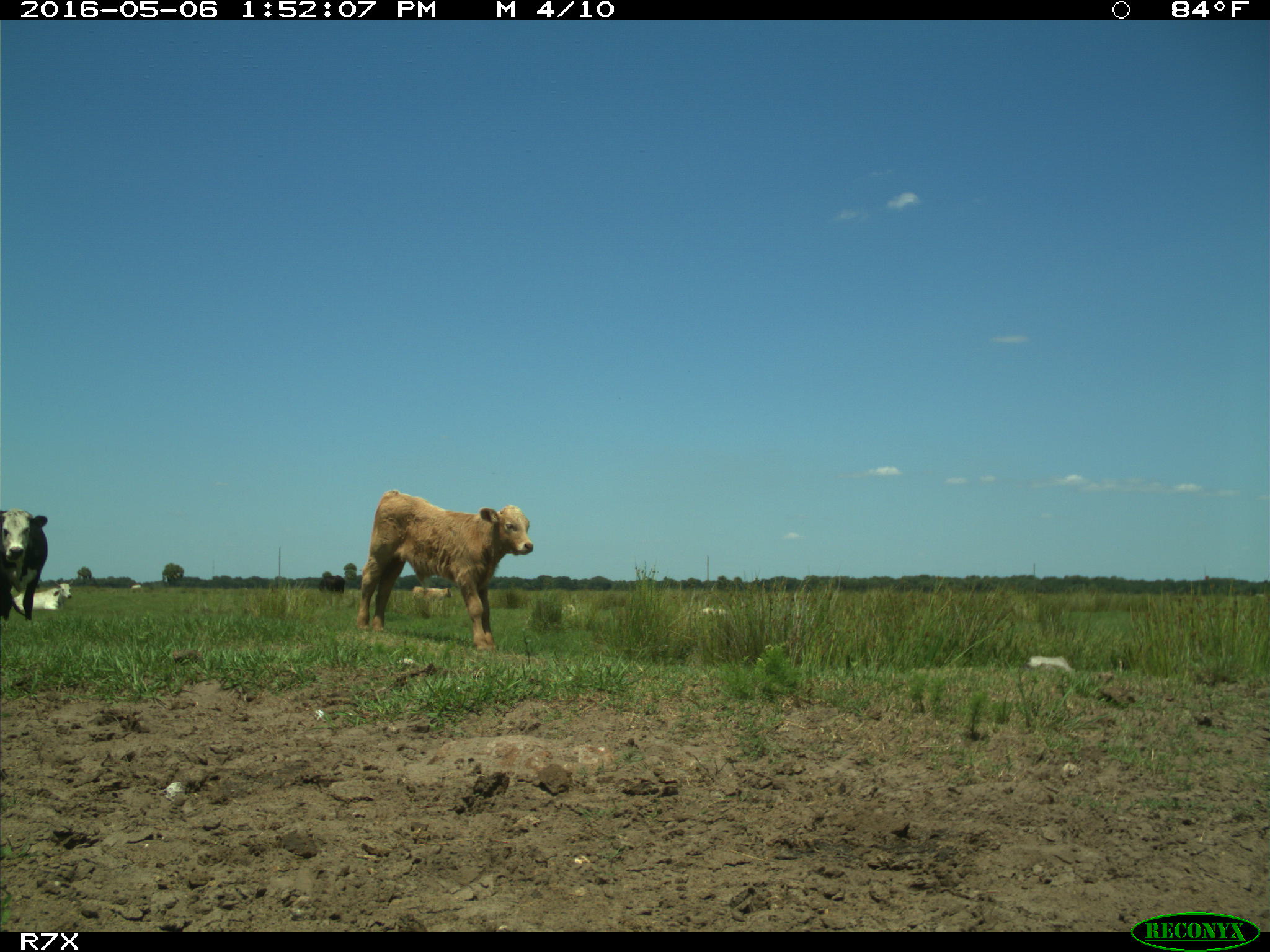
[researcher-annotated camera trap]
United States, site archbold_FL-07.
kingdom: Animalia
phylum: Chordata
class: Mammalia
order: Artiodactyla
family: Bovidae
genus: Bos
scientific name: Bos taurus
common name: domestic cow